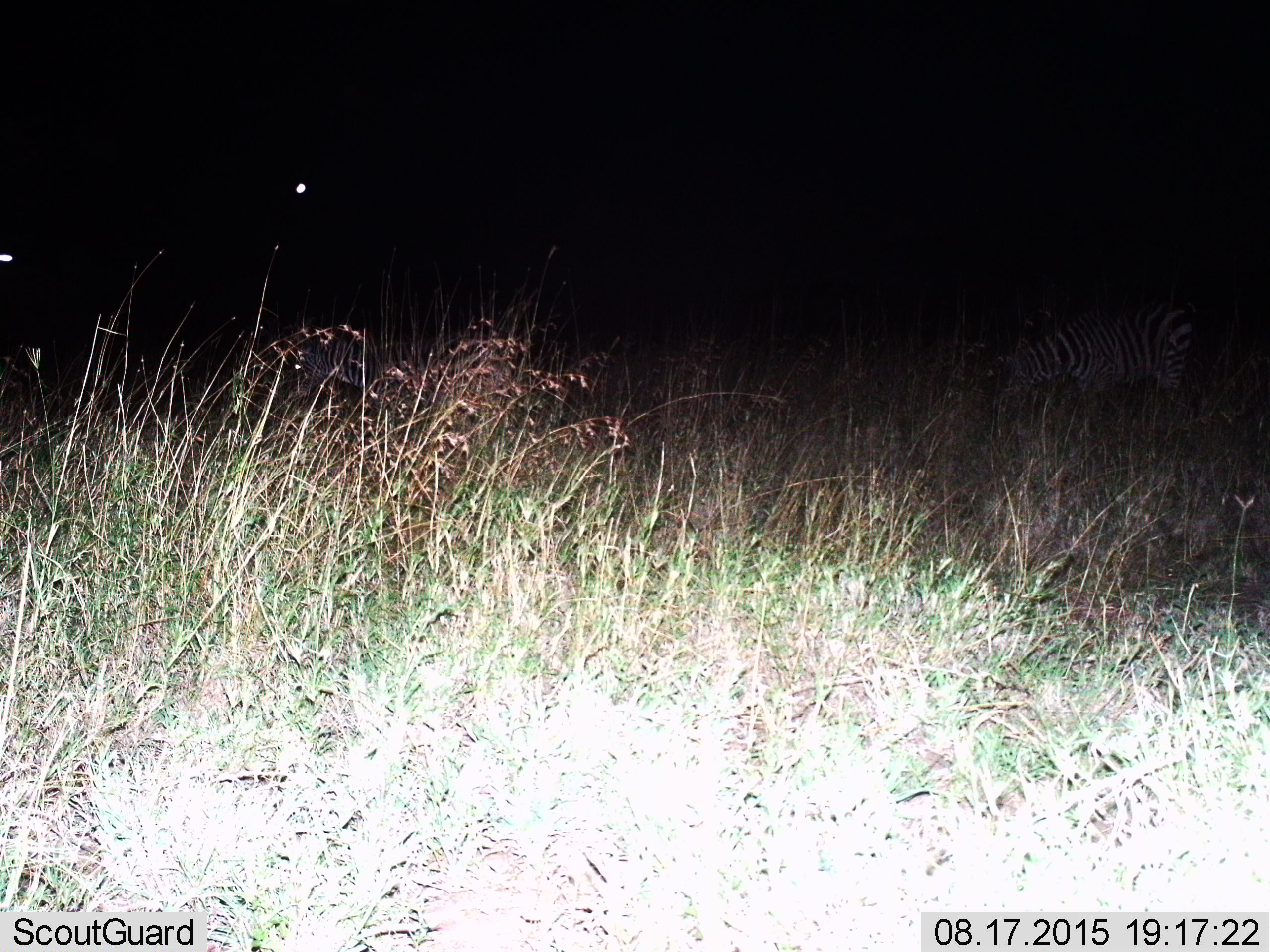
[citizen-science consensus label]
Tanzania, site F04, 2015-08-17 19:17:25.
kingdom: Animalia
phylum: Chordata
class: Mammalia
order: Perissodactyla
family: Equidae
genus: Equus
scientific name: Equus quagga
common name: plains zebra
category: zebra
Zebra (plains zebra) (Equus quagga), count 2. Behavior (volunteer vote fractions): standing 18%, resting 9%, moving 18%, interacting 0%. Young present (vote fraction): 0%. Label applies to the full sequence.